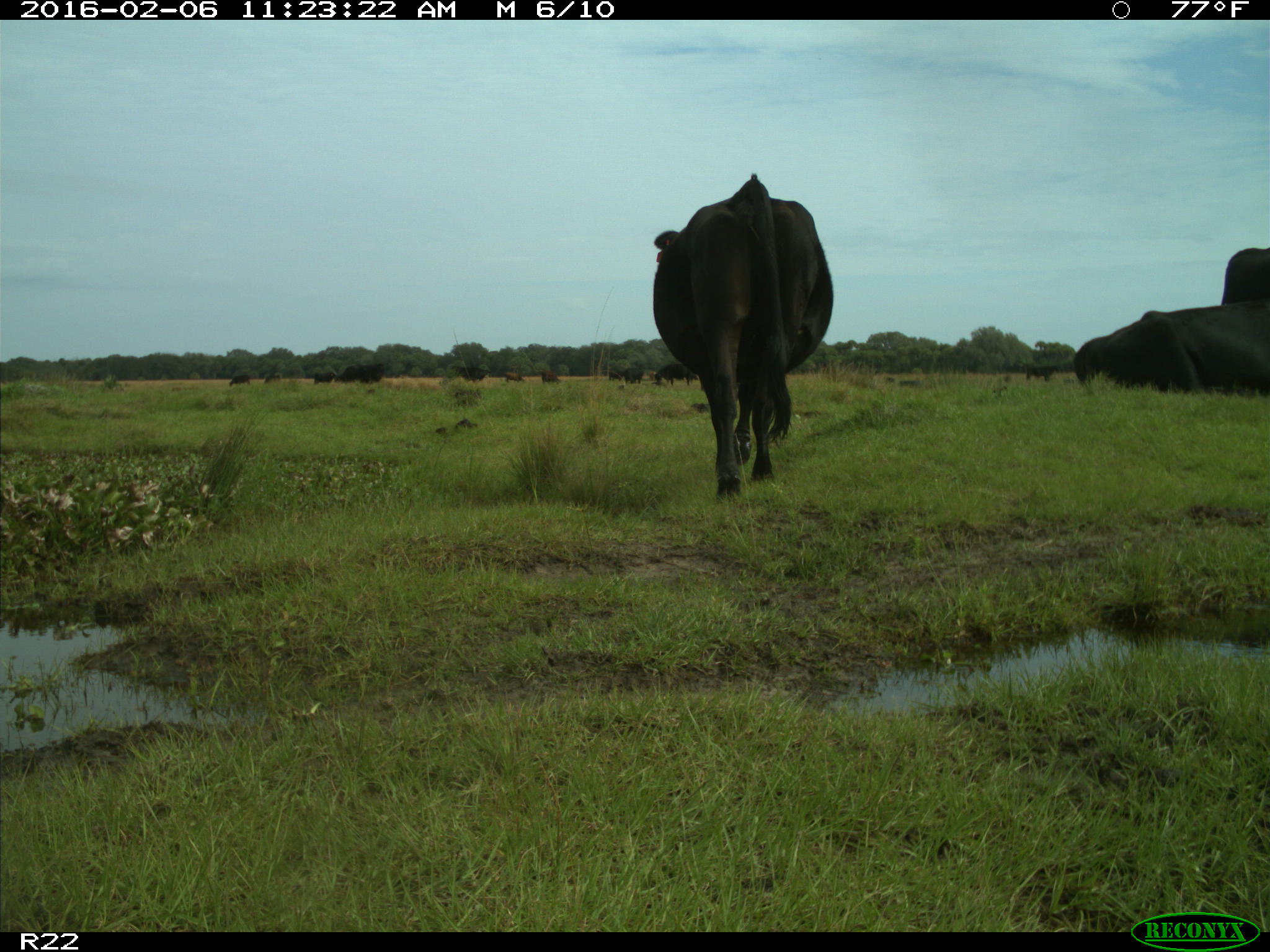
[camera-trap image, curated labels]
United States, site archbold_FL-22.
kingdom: Animalia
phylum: Chordata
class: Mammalia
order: Artiodactyla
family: Bovidae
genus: Bos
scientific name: Bos taurus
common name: domestic cow